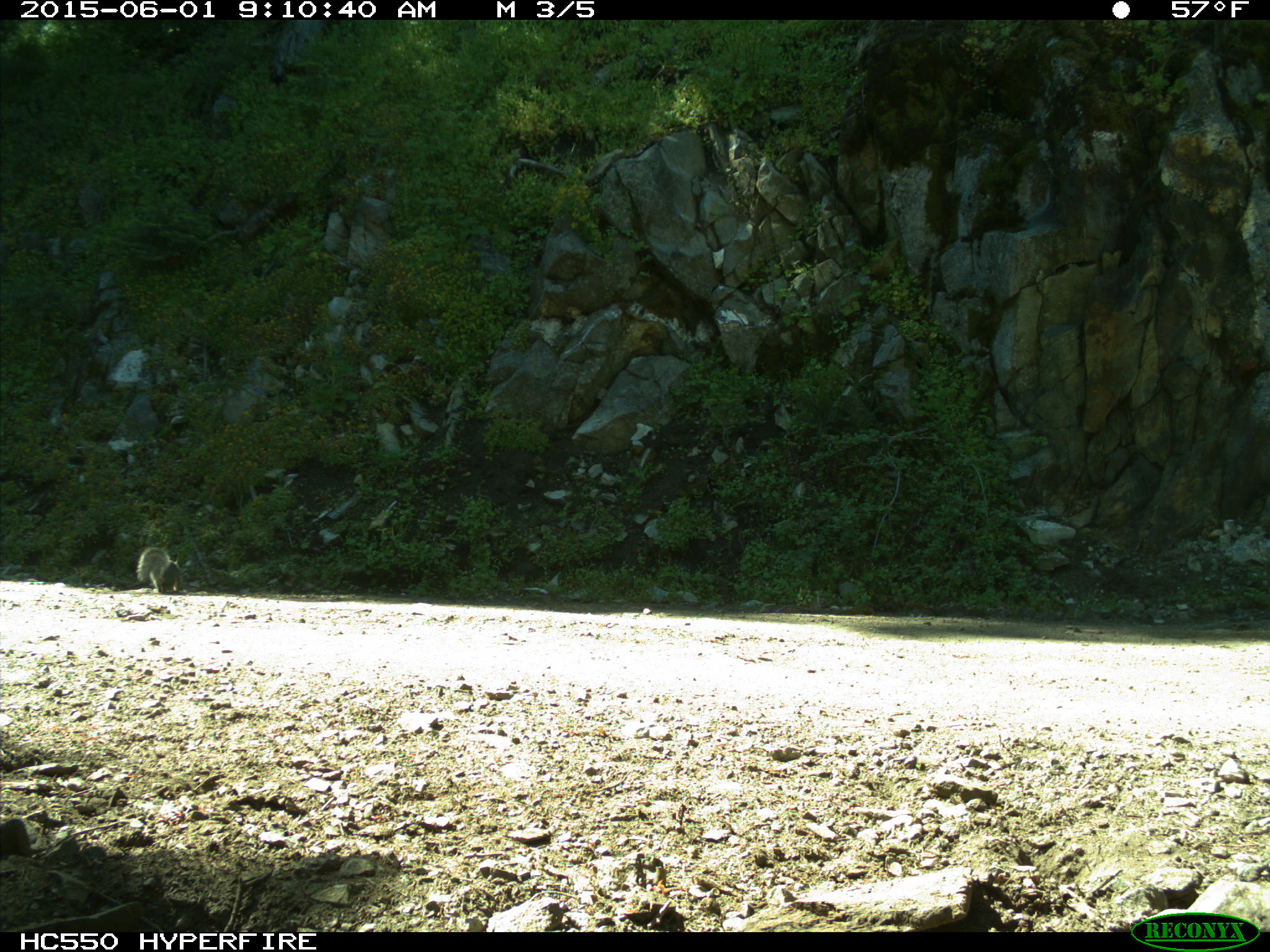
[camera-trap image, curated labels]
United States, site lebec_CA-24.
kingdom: Animalia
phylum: Chordata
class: Mammalia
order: Rodentia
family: Sciuridae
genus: Sciurus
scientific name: Sciurus carolinensis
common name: eastern gray squirrel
Sciurus carolinensis (eastern gray squirrel).